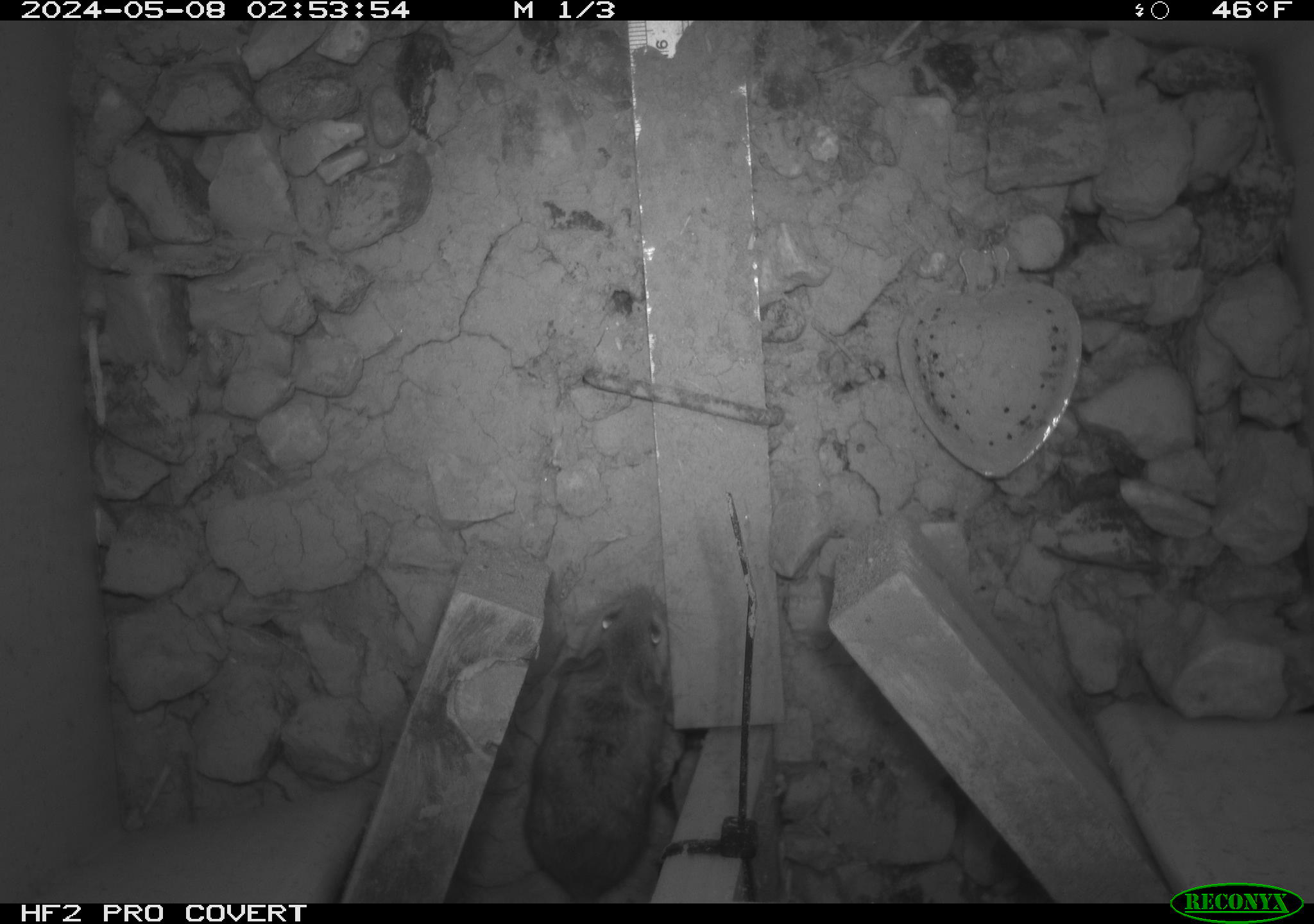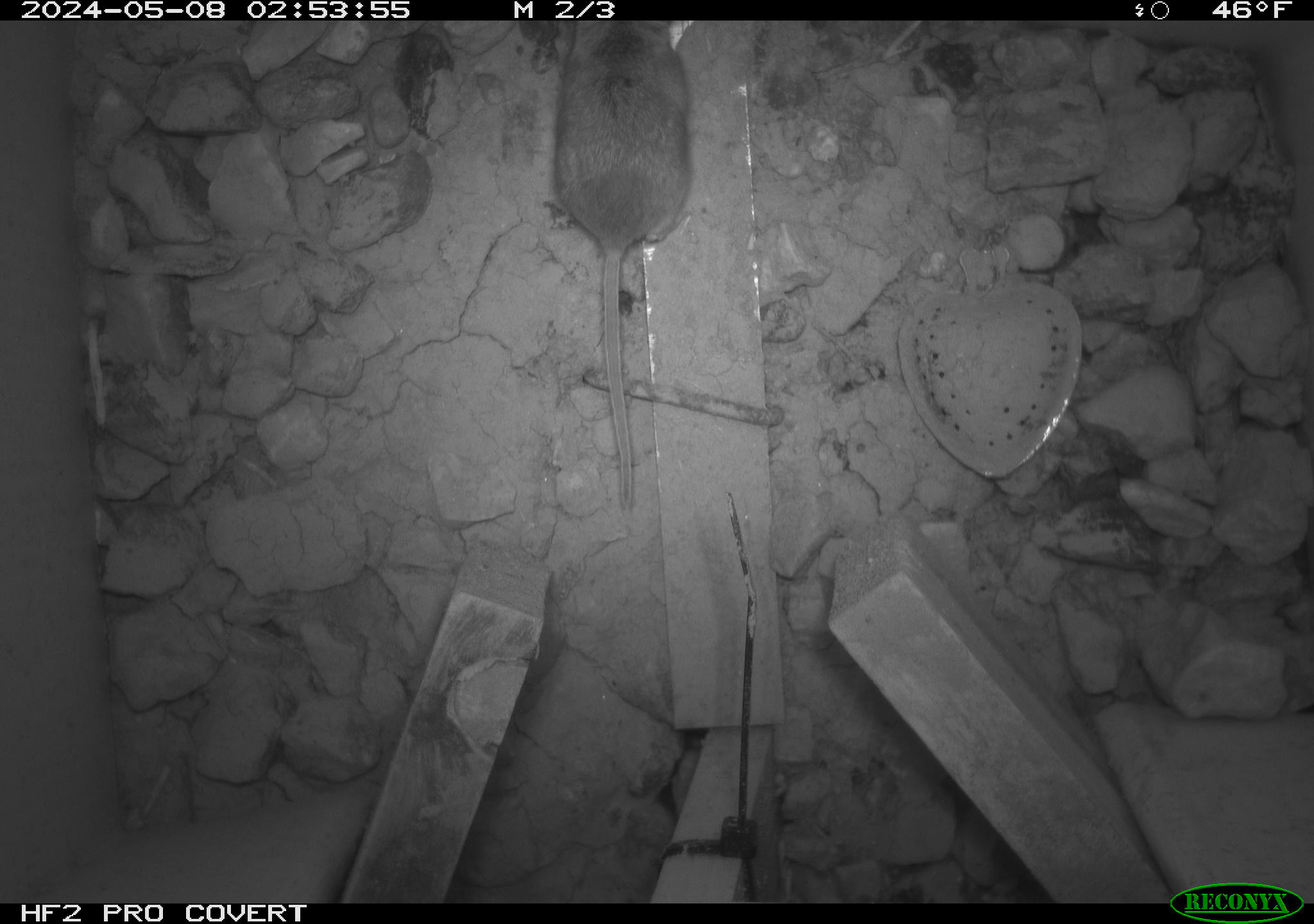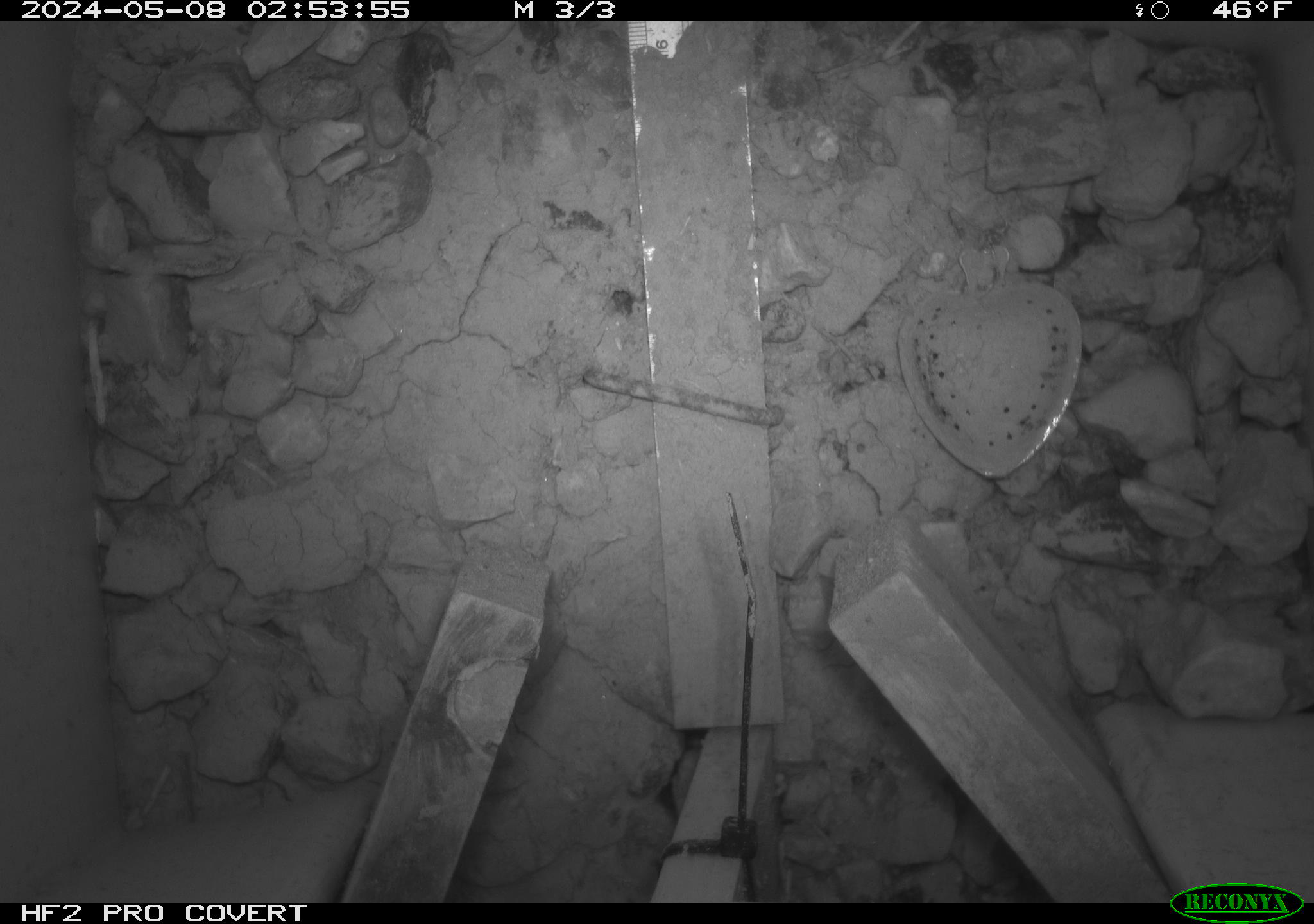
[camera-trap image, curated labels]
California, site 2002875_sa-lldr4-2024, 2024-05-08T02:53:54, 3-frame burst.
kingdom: Animalia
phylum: Chordata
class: Mammalia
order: Rodentia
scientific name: Rodentia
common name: rodent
Rodent (Rodentia).